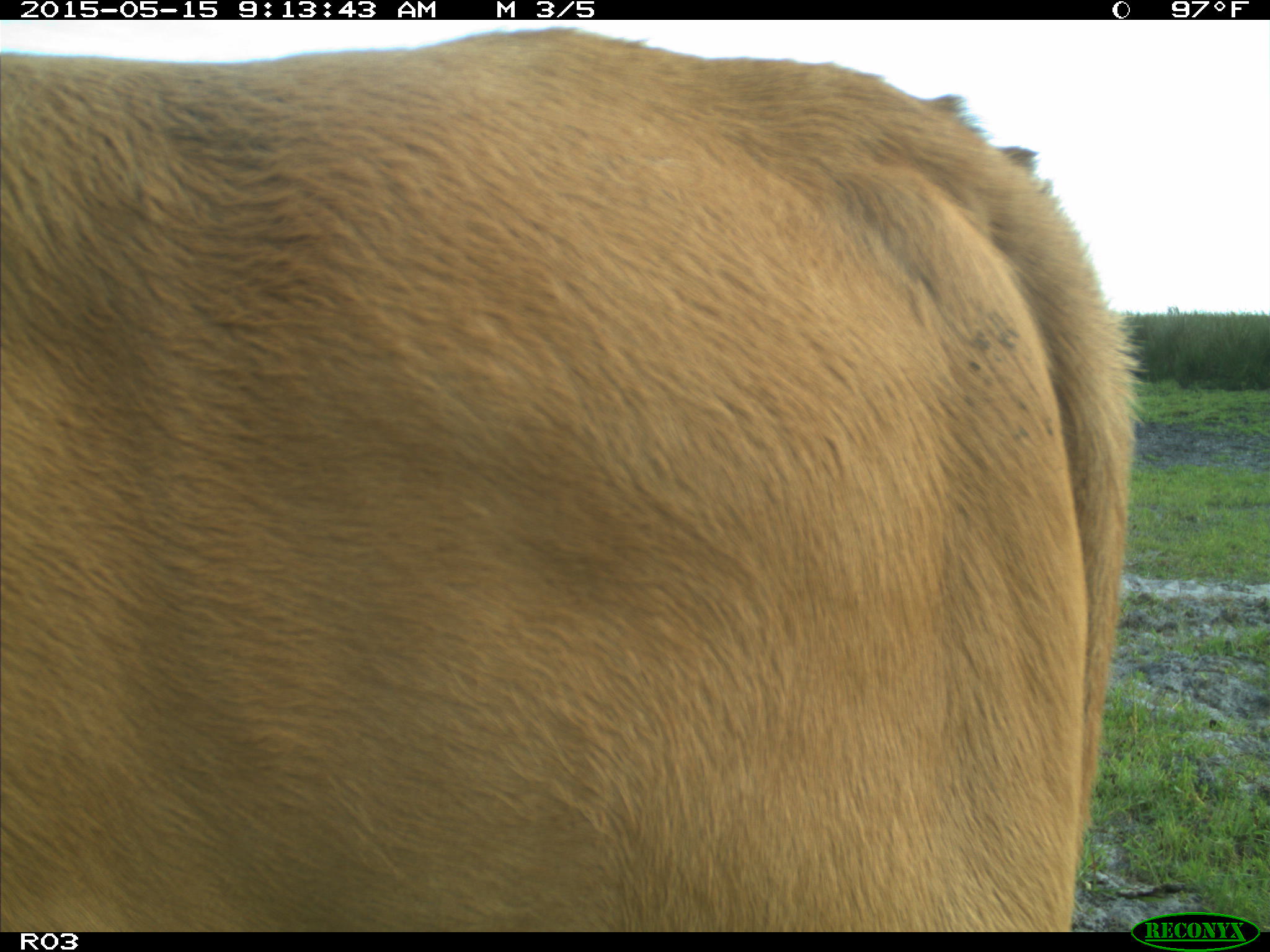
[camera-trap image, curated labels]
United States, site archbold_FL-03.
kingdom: Animalia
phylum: Chordata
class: Mammalia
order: Artiodactyla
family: Bovidae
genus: Bos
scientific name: Bos taurus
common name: domestic cow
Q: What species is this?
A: Bos taurus (domestic cow).